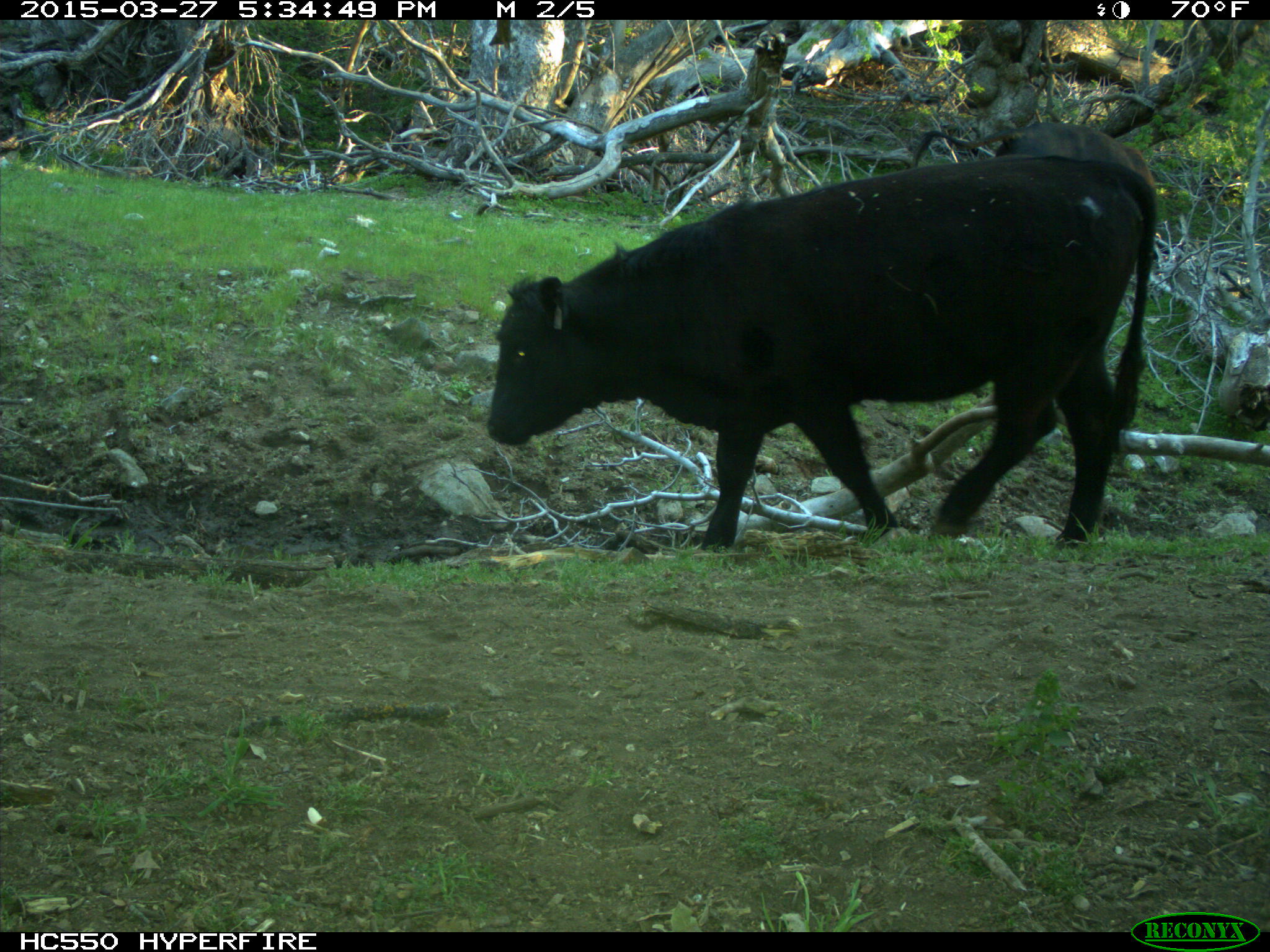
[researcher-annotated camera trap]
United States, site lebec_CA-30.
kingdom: Animalia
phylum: Chordata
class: Mammalia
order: Artiodactyla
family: Bovidae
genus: Bos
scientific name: Bos taurus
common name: domestic cow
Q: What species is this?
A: Bos taurus (domestic cow).